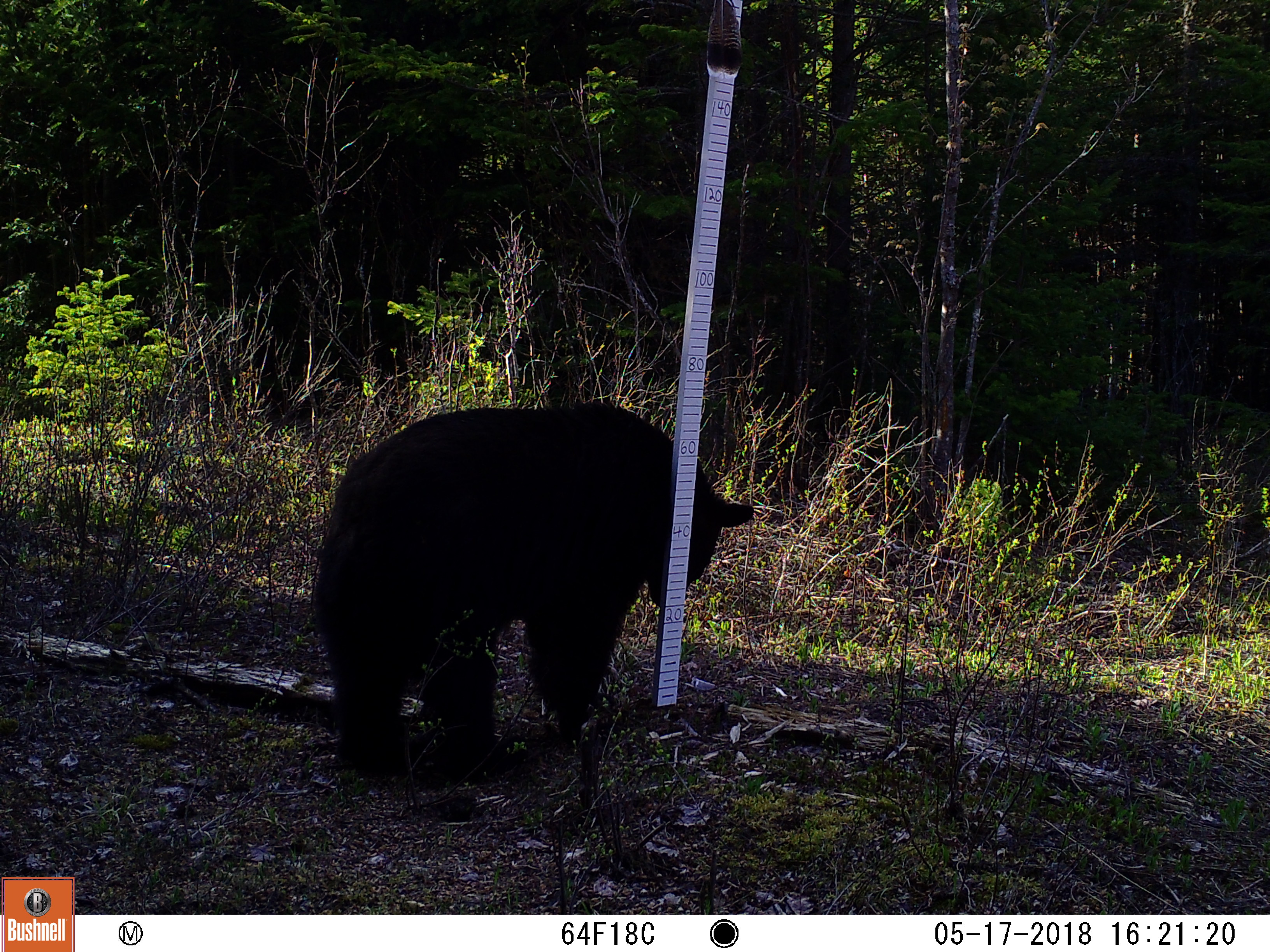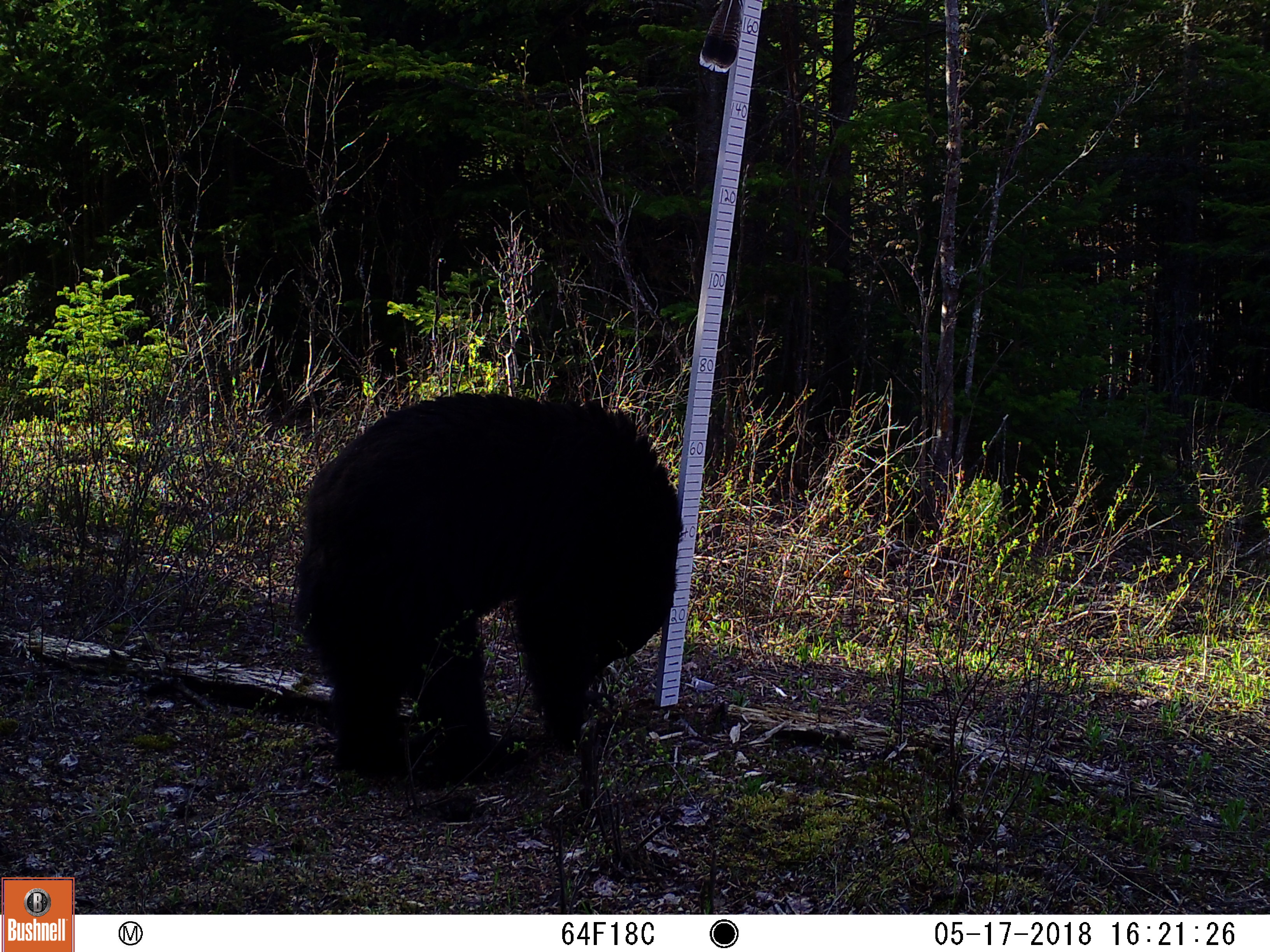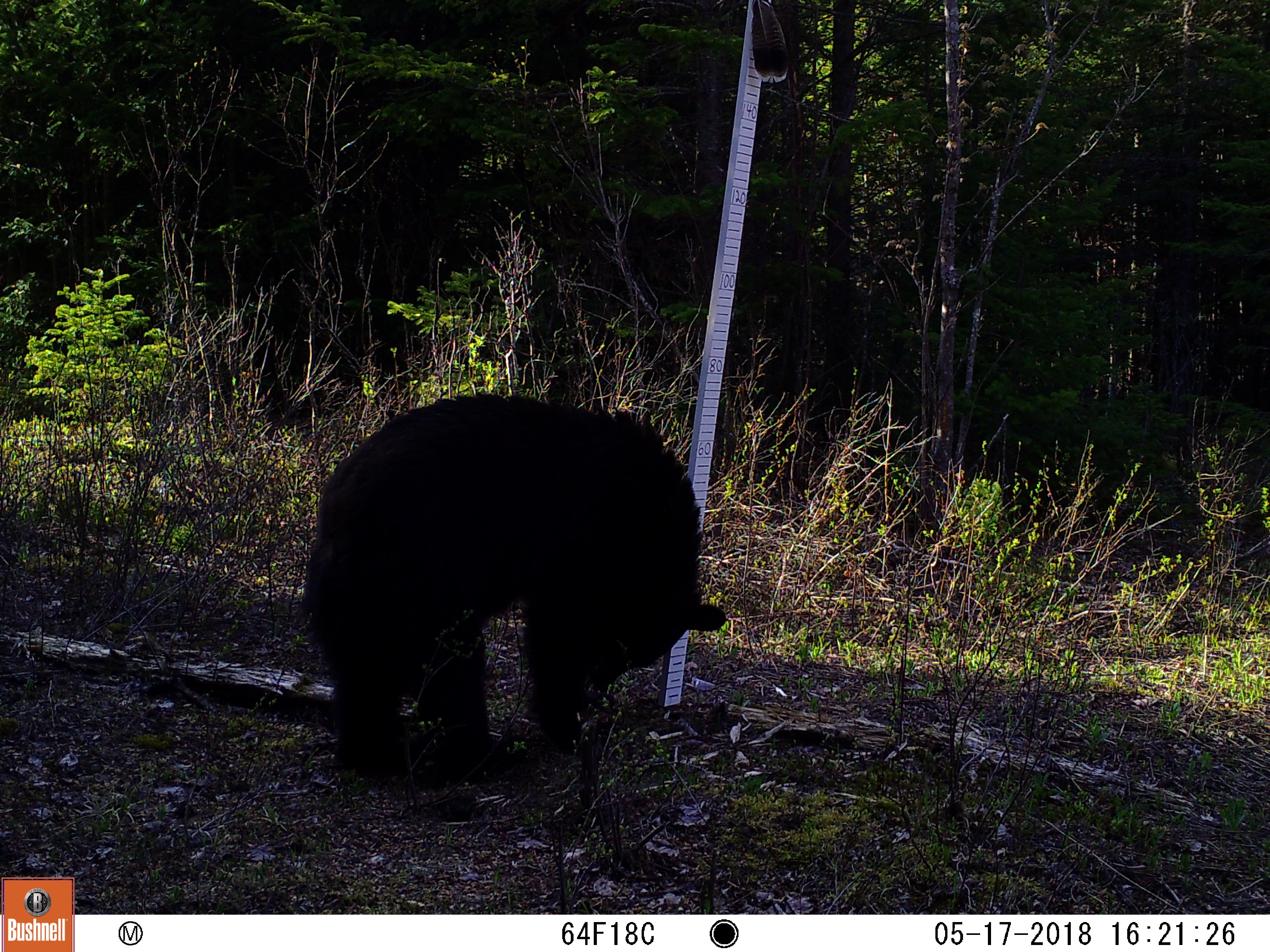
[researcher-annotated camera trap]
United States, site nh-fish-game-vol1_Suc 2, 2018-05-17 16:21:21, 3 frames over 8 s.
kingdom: Animalia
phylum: Chordata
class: Mammalia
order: Carnivora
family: Ursidae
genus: Ursus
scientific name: Ursus americanus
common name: black bear